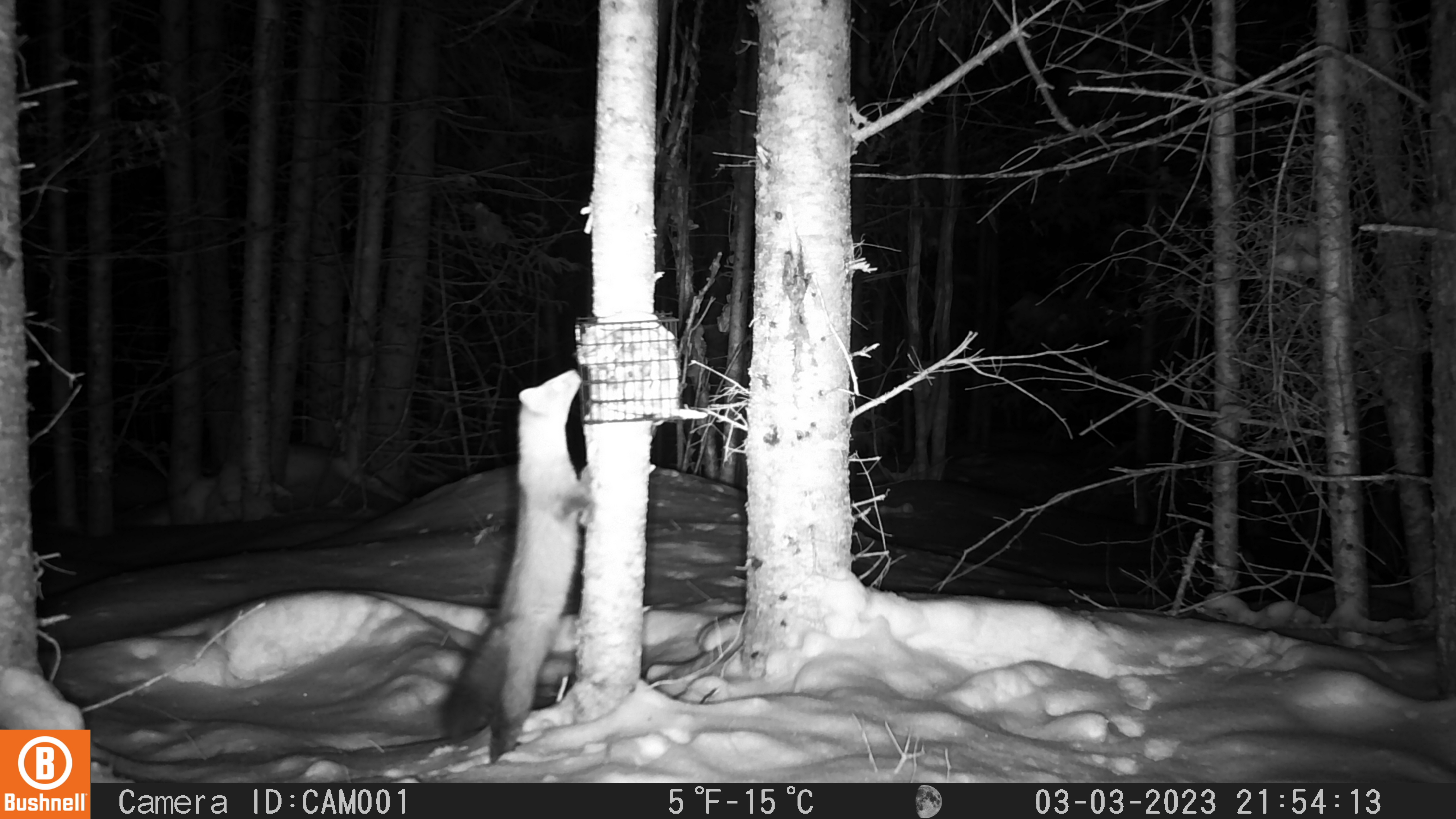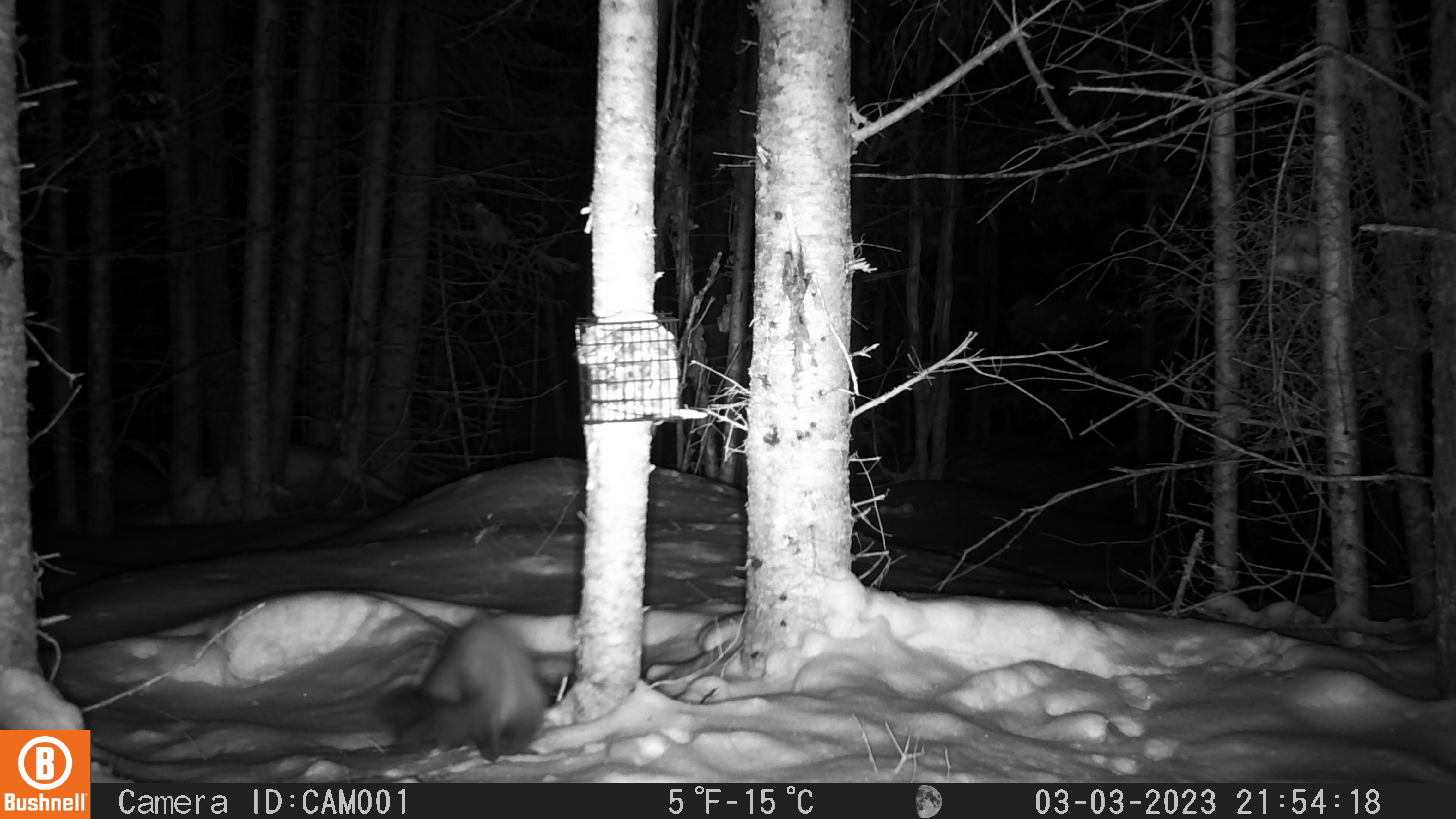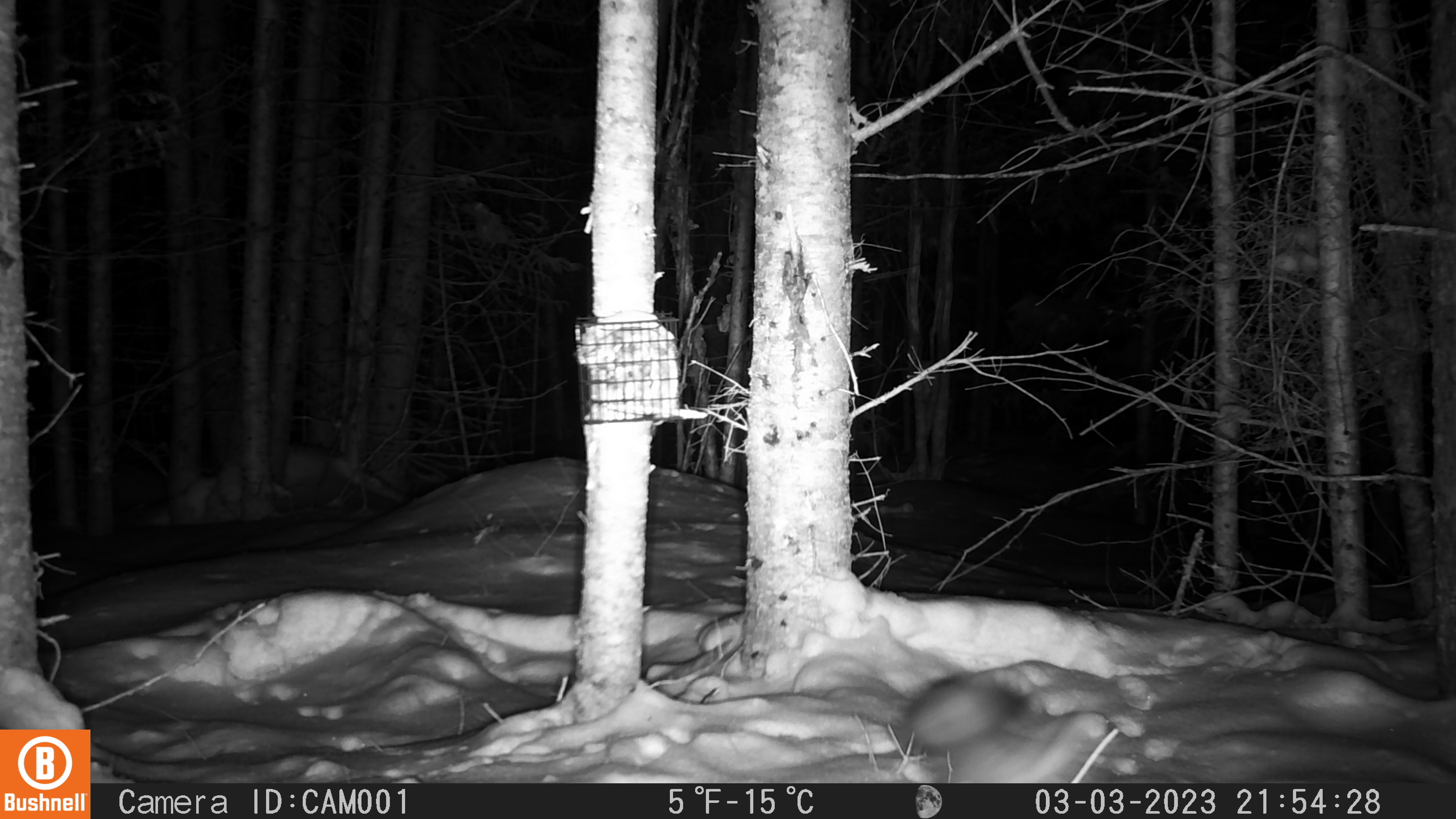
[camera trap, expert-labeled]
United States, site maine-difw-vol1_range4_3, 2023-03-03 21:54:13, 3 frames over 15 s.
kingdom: Animalia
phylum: Chordata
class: Mammalia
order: Carnivora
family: Mustelidae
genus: Martes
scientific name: Martes americana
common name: american marten